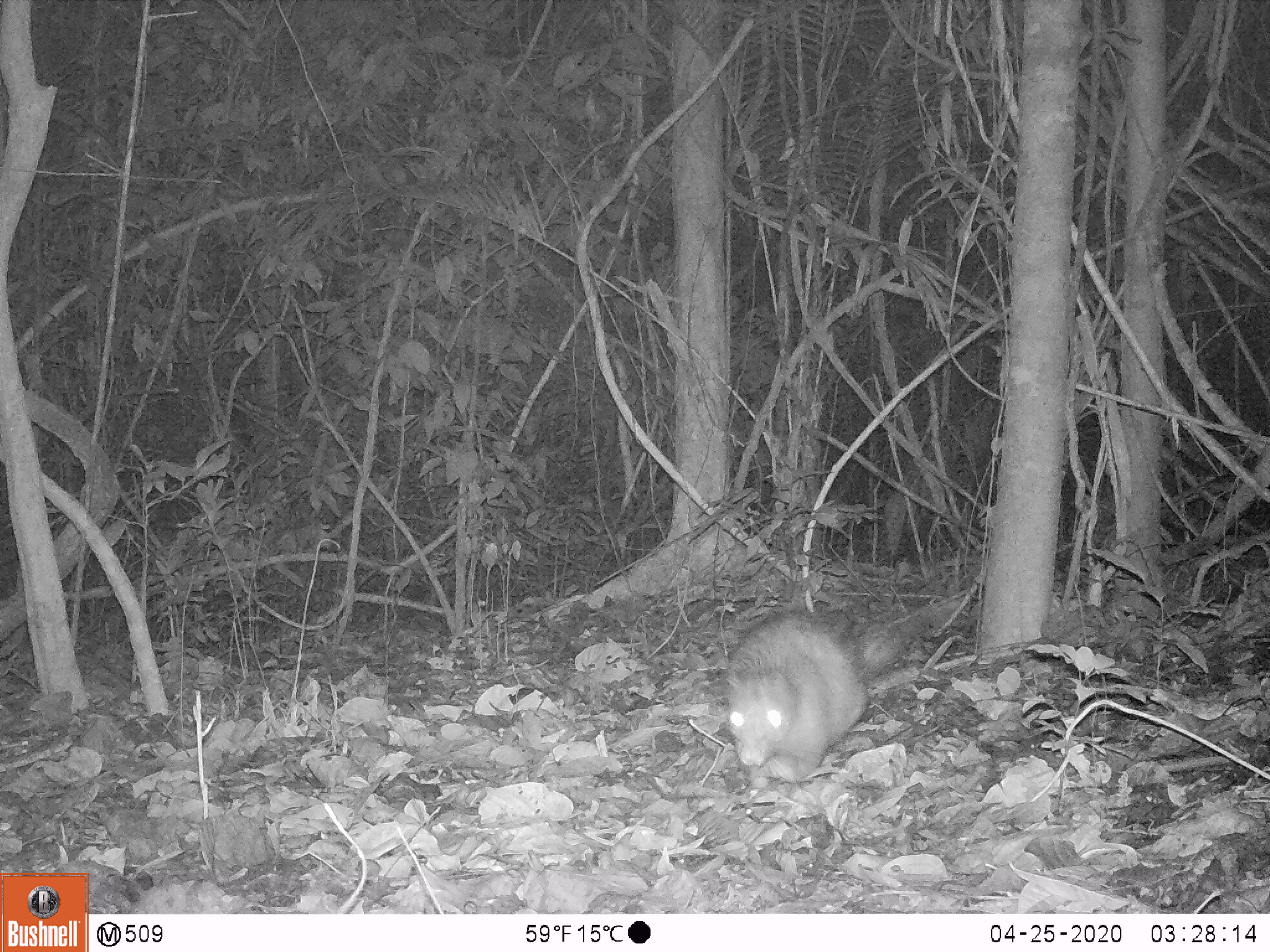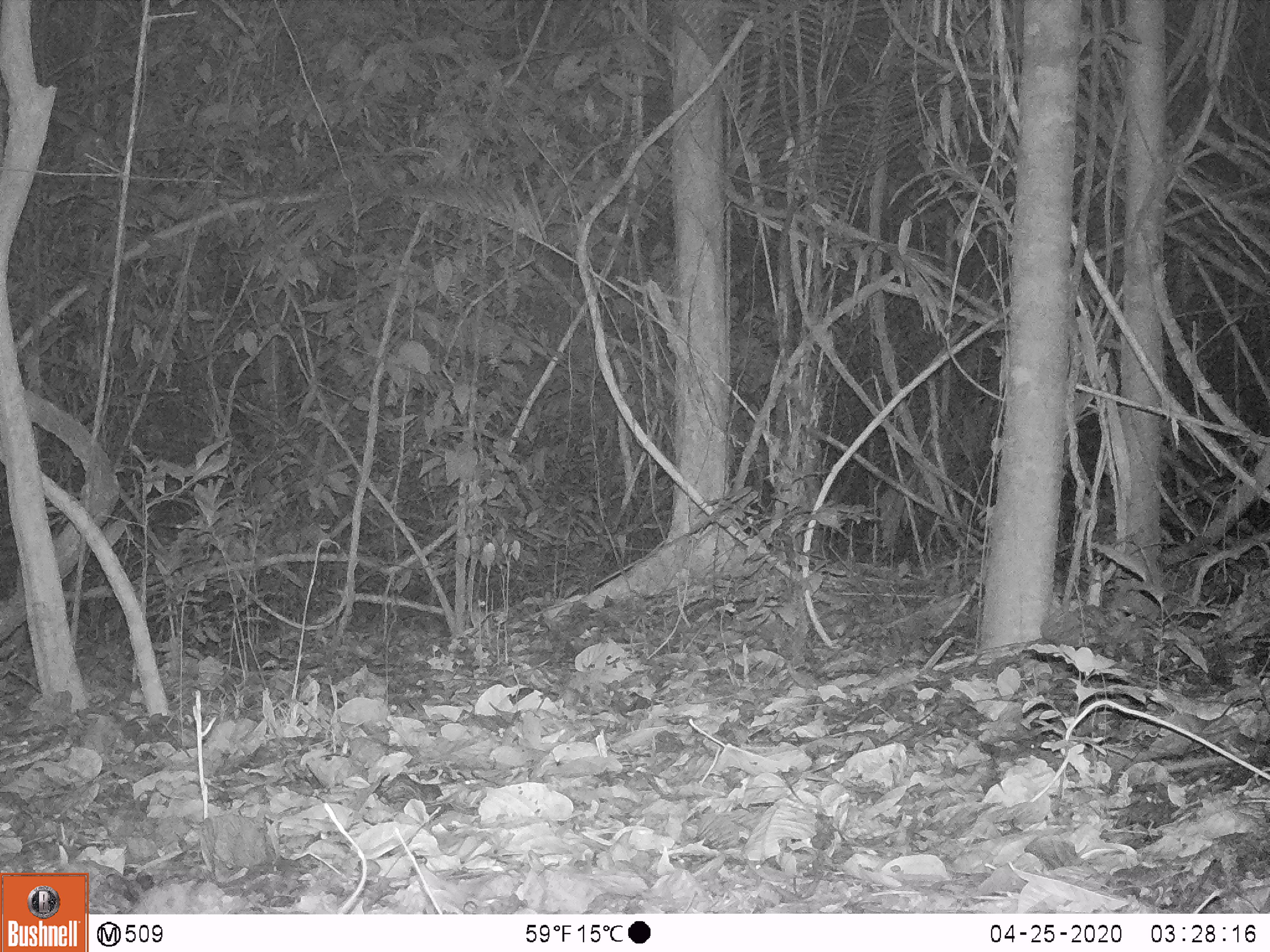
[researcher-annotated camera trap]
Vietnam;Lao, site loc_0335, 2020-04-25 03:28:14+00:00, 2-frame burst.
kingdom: Animalia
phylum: Chordata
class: Mammalia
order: Rodentia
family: Hystricidae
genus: Atherurus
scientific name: Atherurus macrourus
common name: asiatic brush-tailed porcupine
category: asiatic brush tailed porcupine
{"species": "asiatic brush tailed porcupine (asiatic brush-tailed porcupine) (Atherurus macrourus)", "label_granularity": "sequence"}